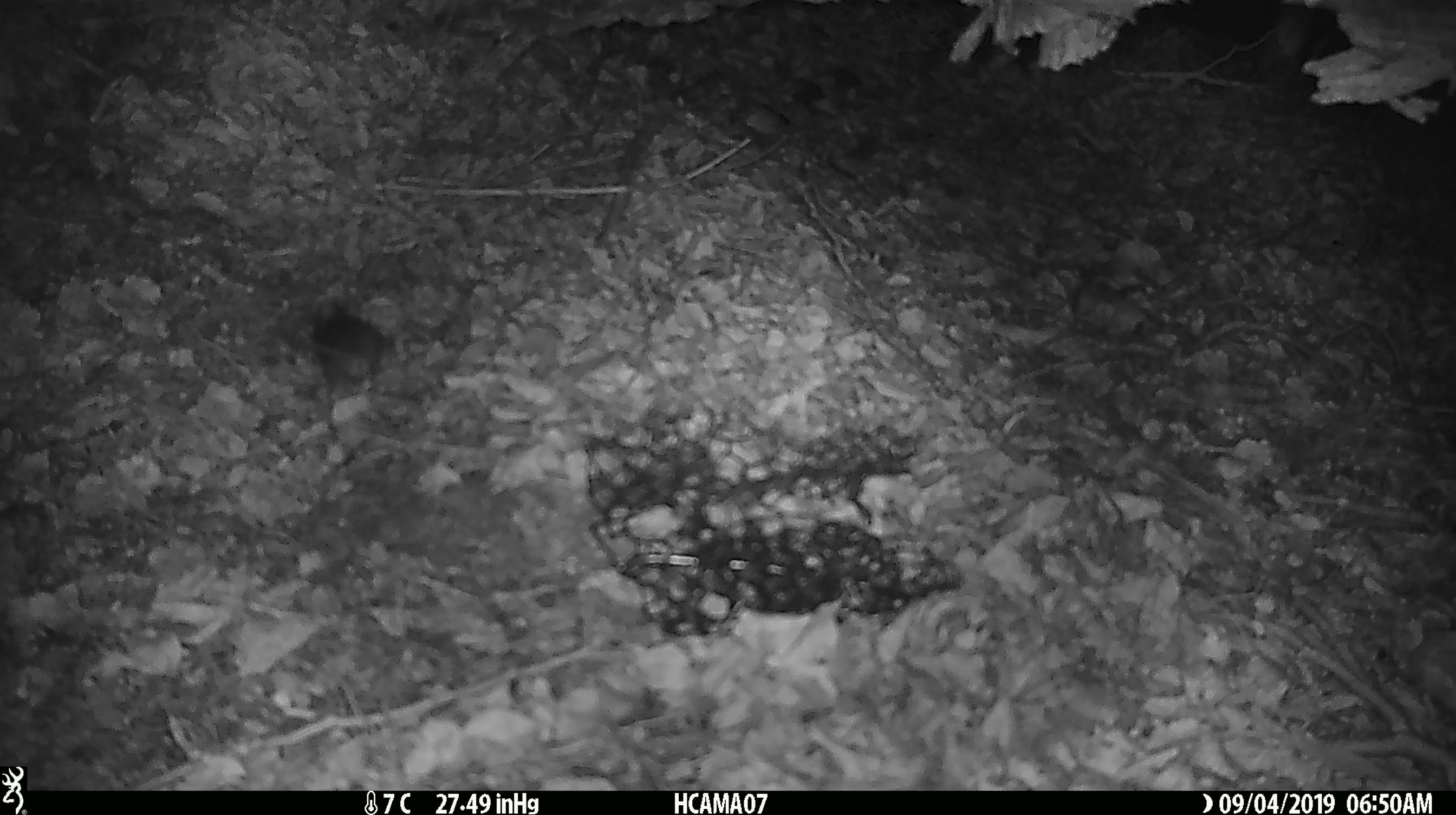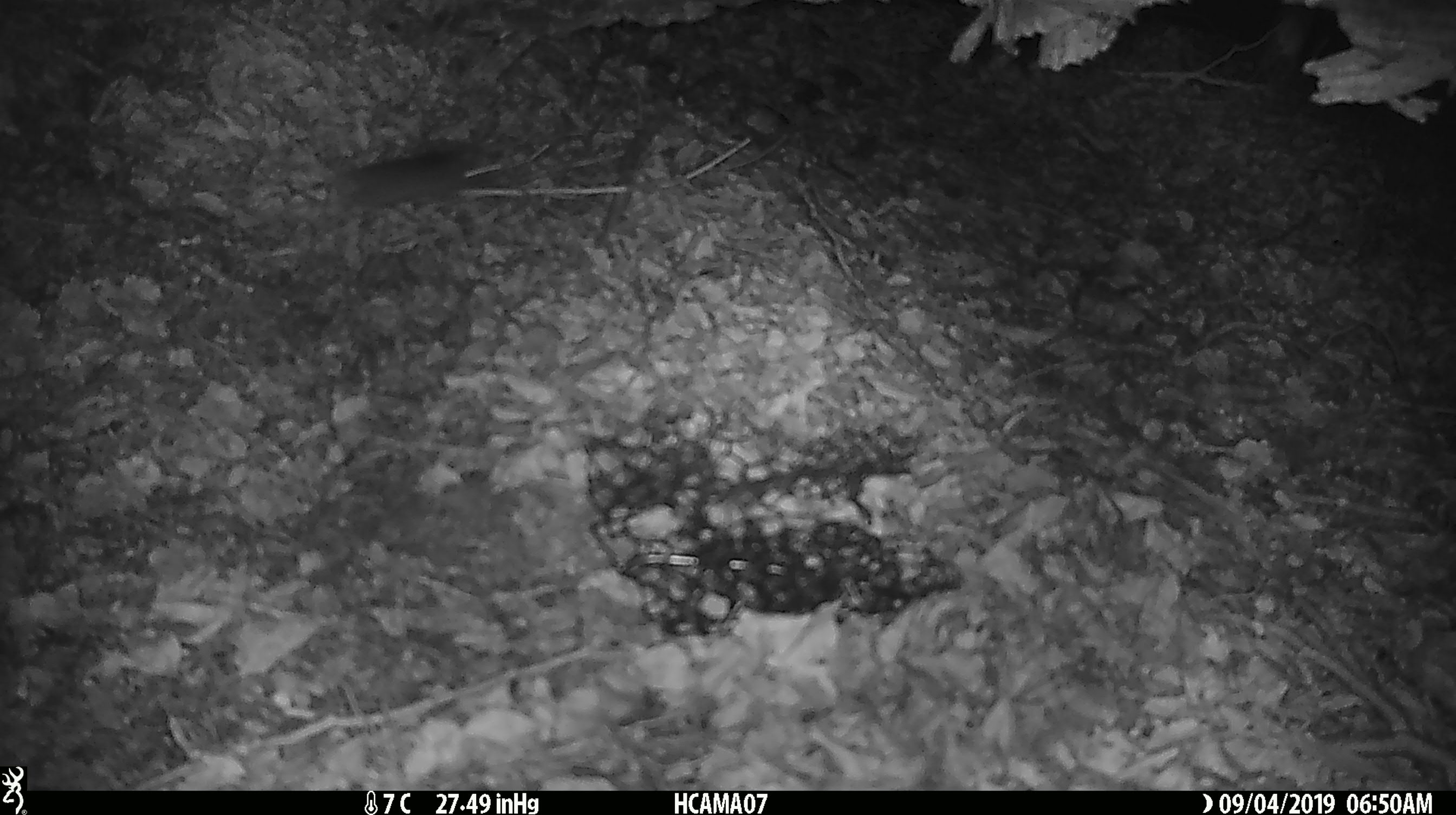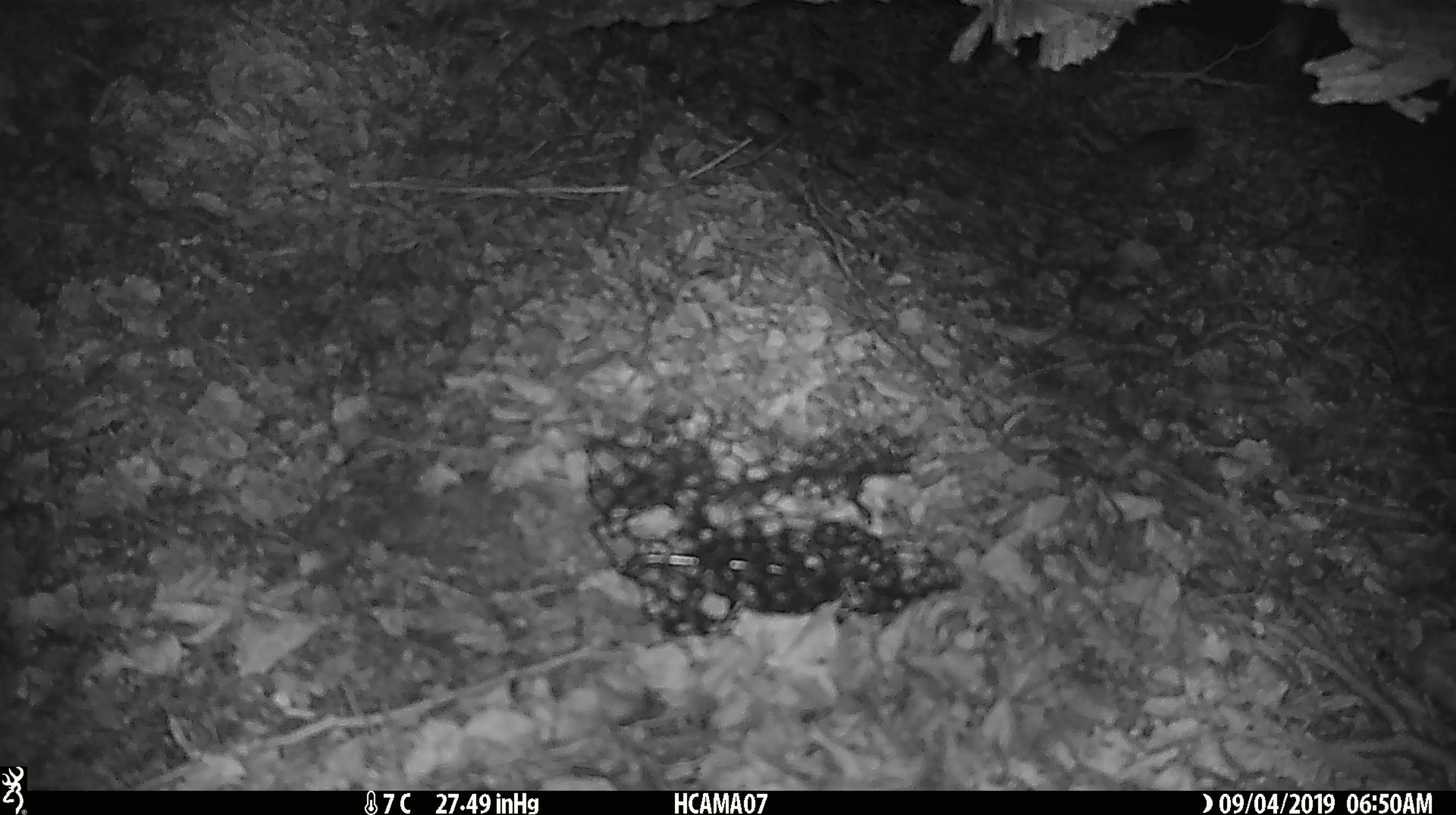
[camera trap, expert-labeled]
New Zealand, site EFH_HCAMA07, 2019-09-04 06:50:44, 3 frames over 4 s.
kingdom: Animalia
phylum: Chordata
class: Mammalia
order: Rodentia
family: Muridae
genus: Mus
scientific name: Mus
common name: mouse